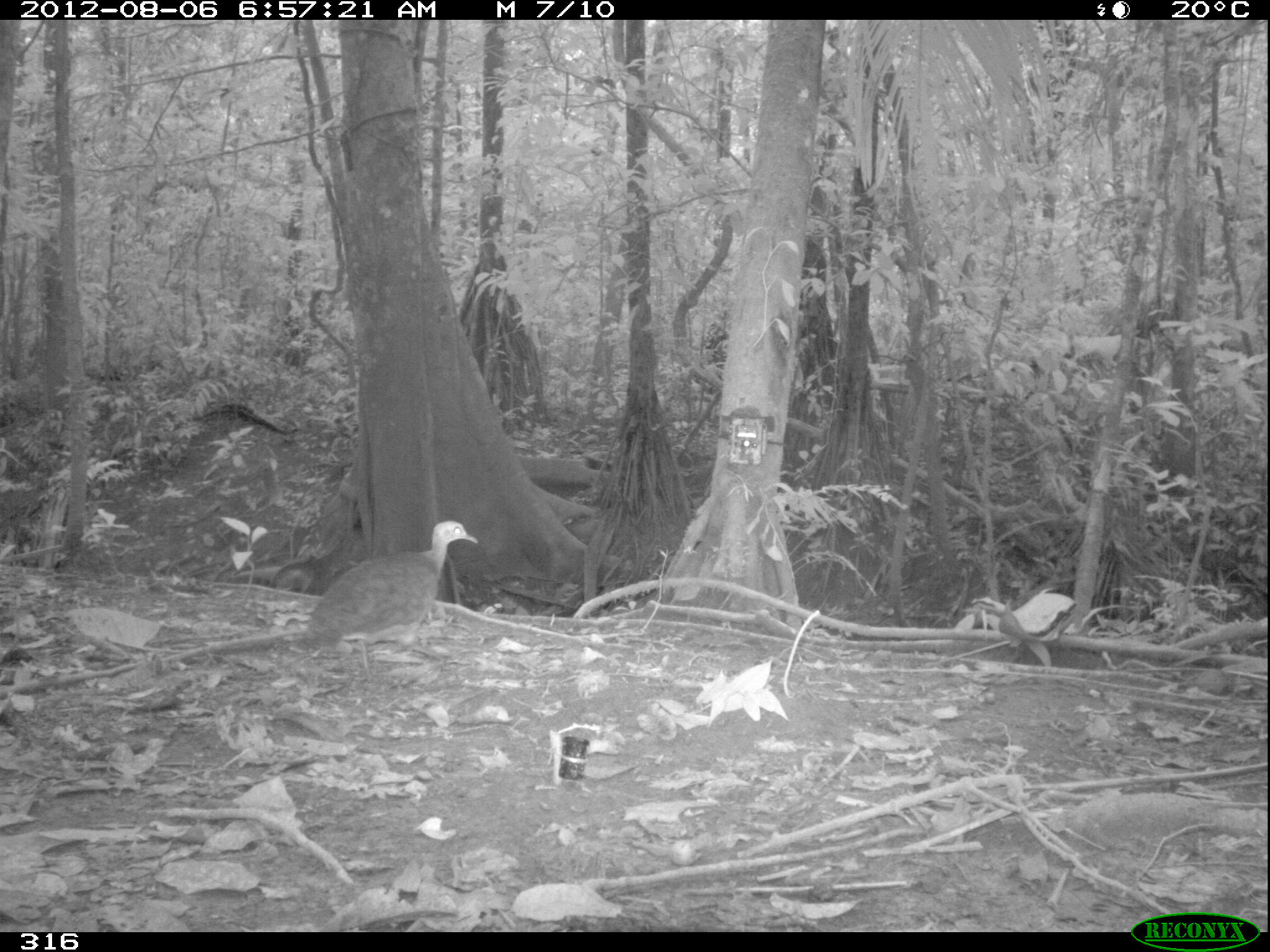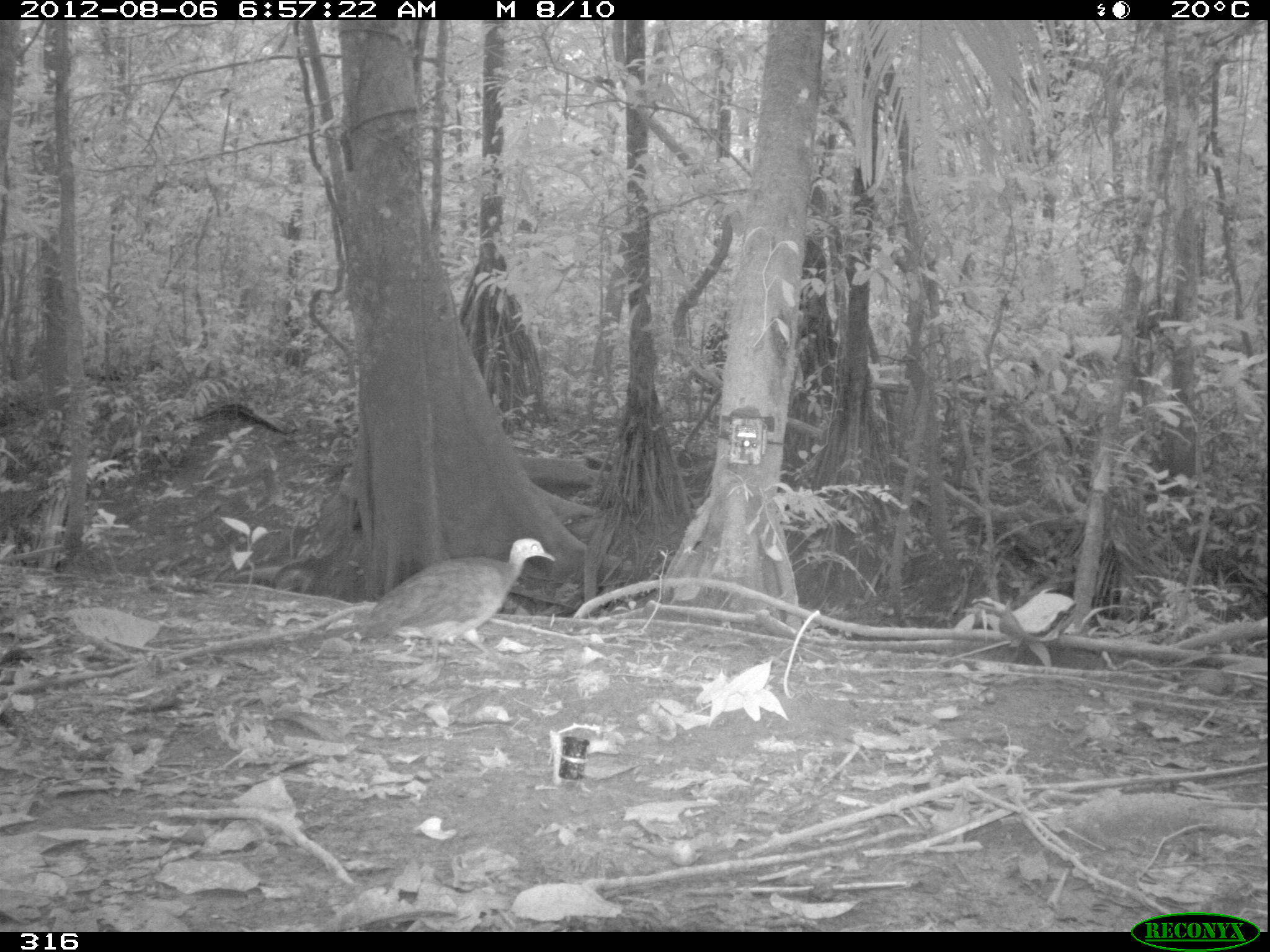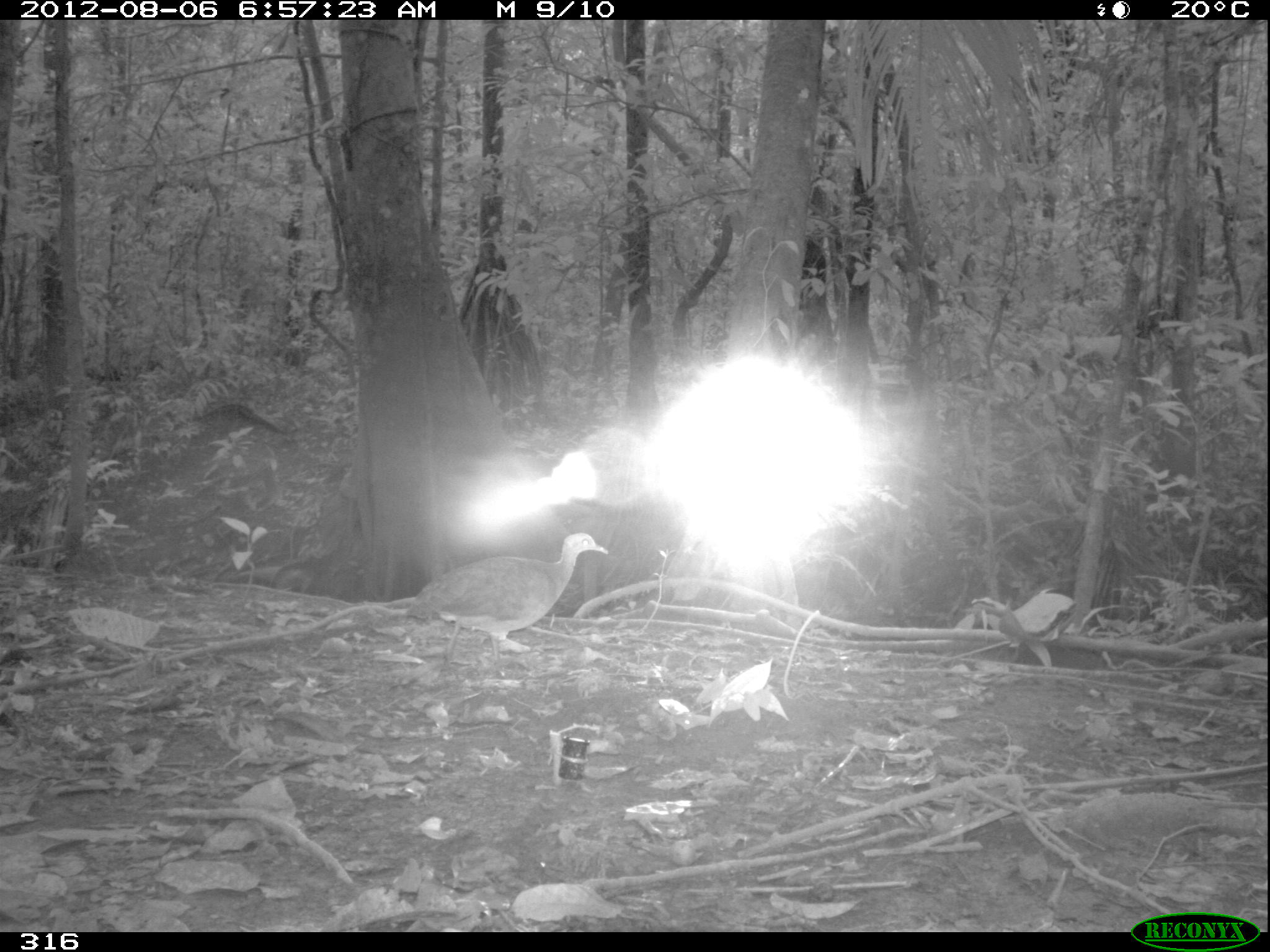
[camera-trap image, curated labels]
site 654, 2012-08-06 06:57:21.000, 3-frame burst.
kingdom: Animalia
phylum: Chordata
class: Aves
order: Galliformes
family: Phasianidae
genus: Alectoris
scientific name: Alectoris rufa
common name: red-legged partridge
Alectoris rufa (red-legged partridge).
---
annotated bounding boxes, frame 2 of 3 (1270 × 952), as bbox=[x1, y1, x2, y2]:
alectoris rufa: bbox=[358, 538, 555, 676]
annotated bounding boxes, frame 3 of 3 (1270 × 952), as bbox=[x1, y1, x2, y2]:
alectoris rufa: bbox=[405, 531, 608, 678]